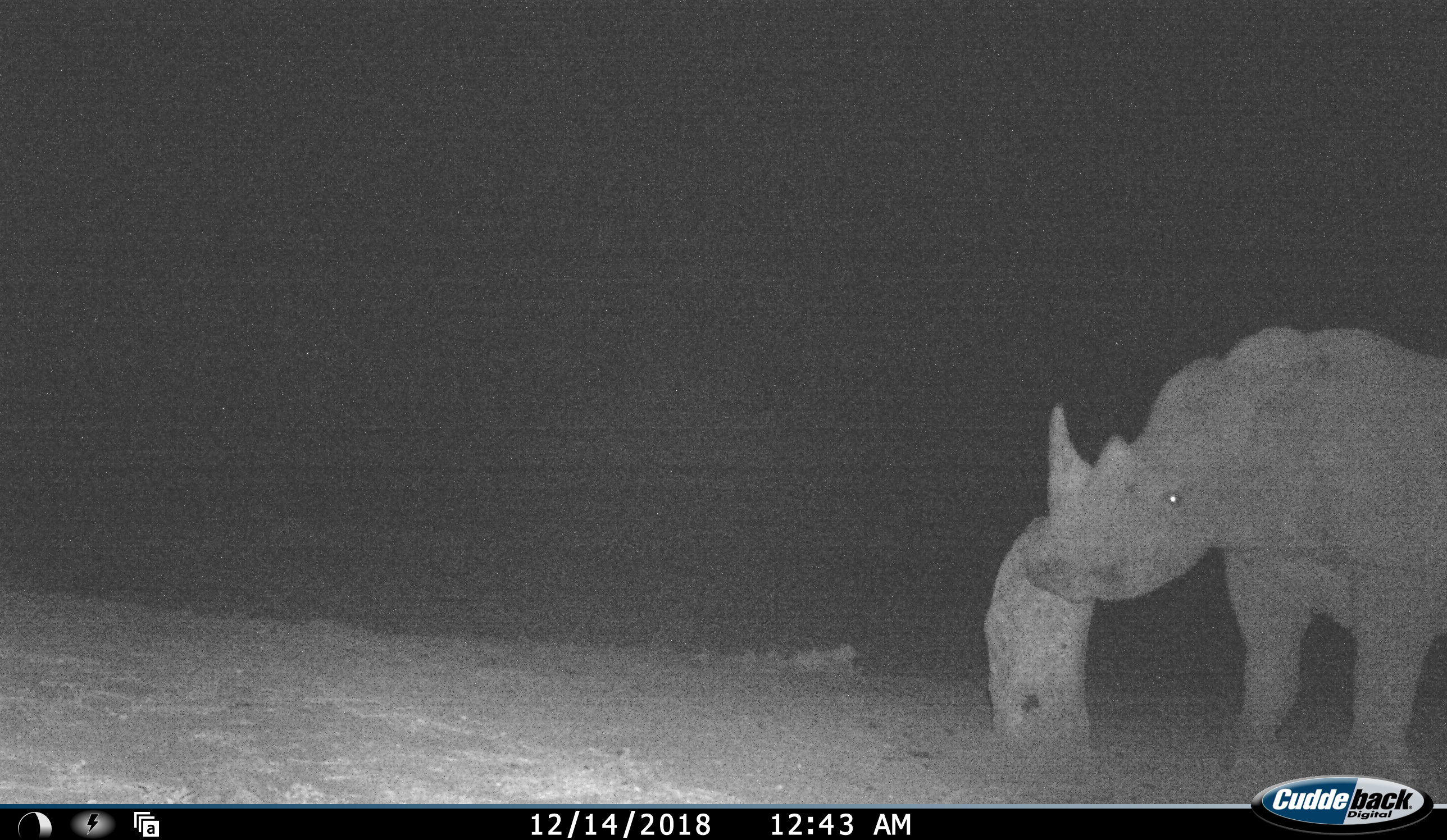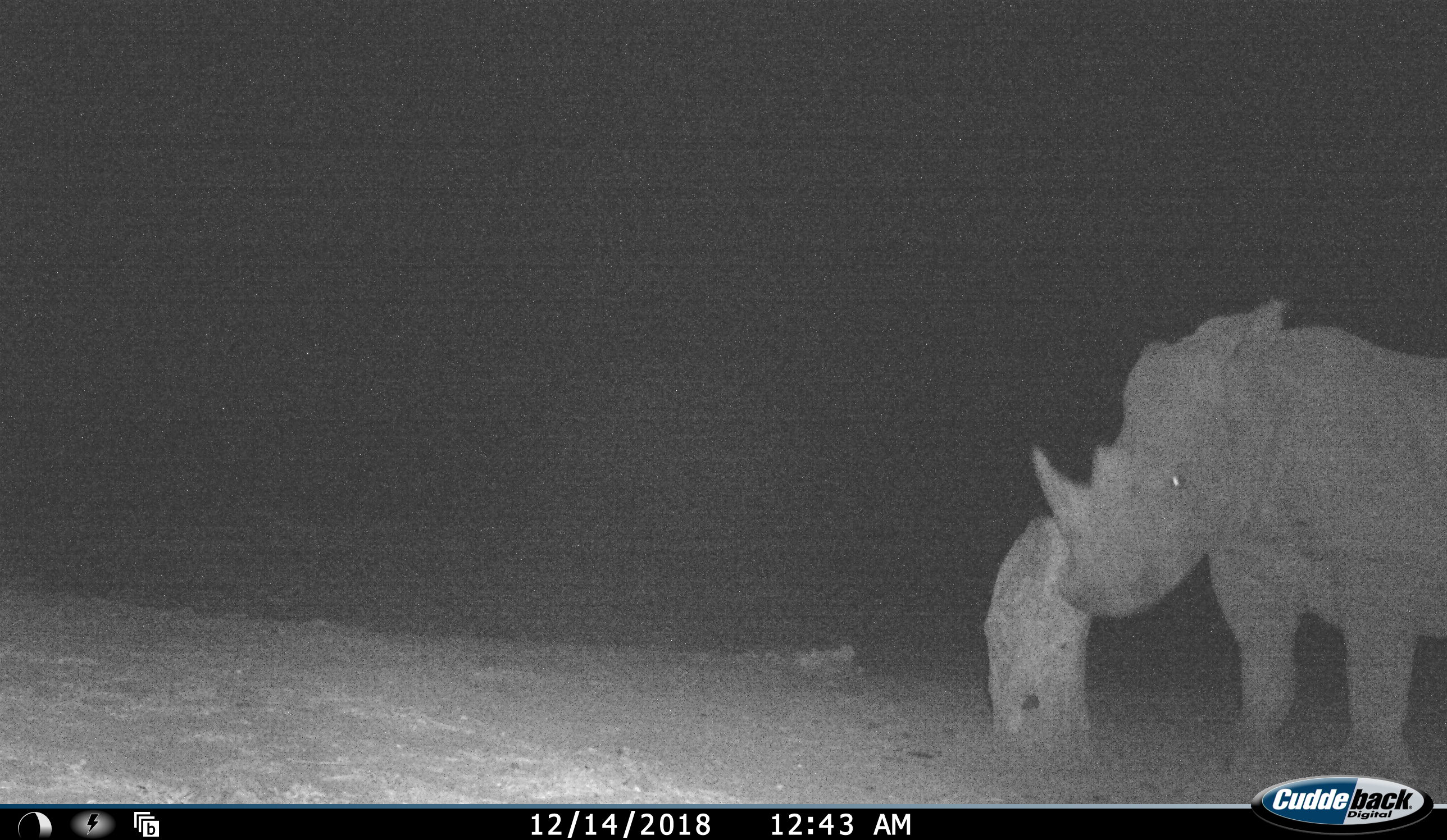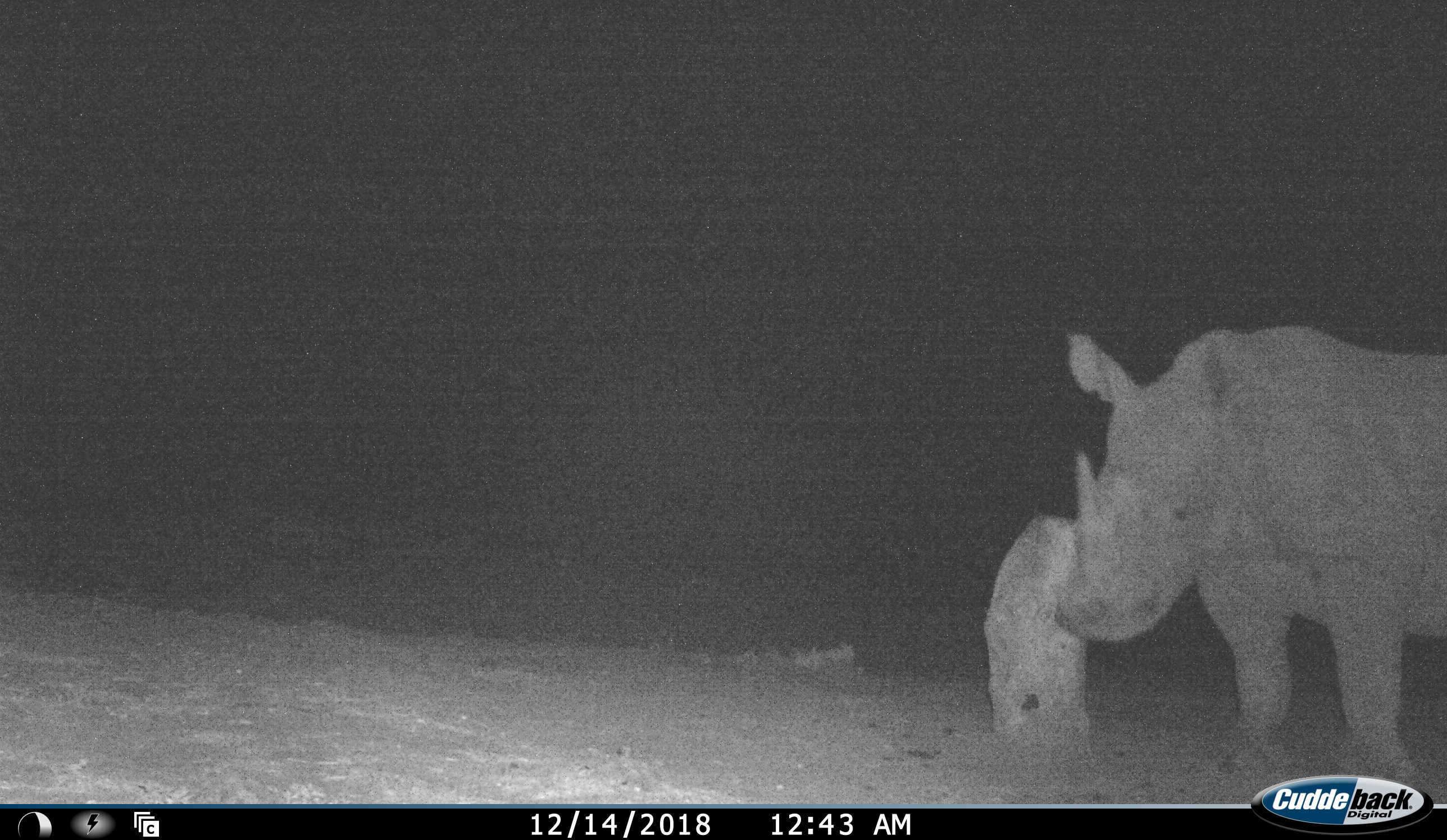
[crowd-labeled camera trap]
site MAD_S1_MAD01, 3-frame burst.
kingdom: Animalia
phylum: Chordata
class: Mammalia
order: Perissodactyla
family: Rhinocerotidae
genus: Ceratotherium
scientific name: Ceratotherium simum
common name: white rhinoceros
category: rhinoceroswhite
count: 1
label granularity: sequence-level